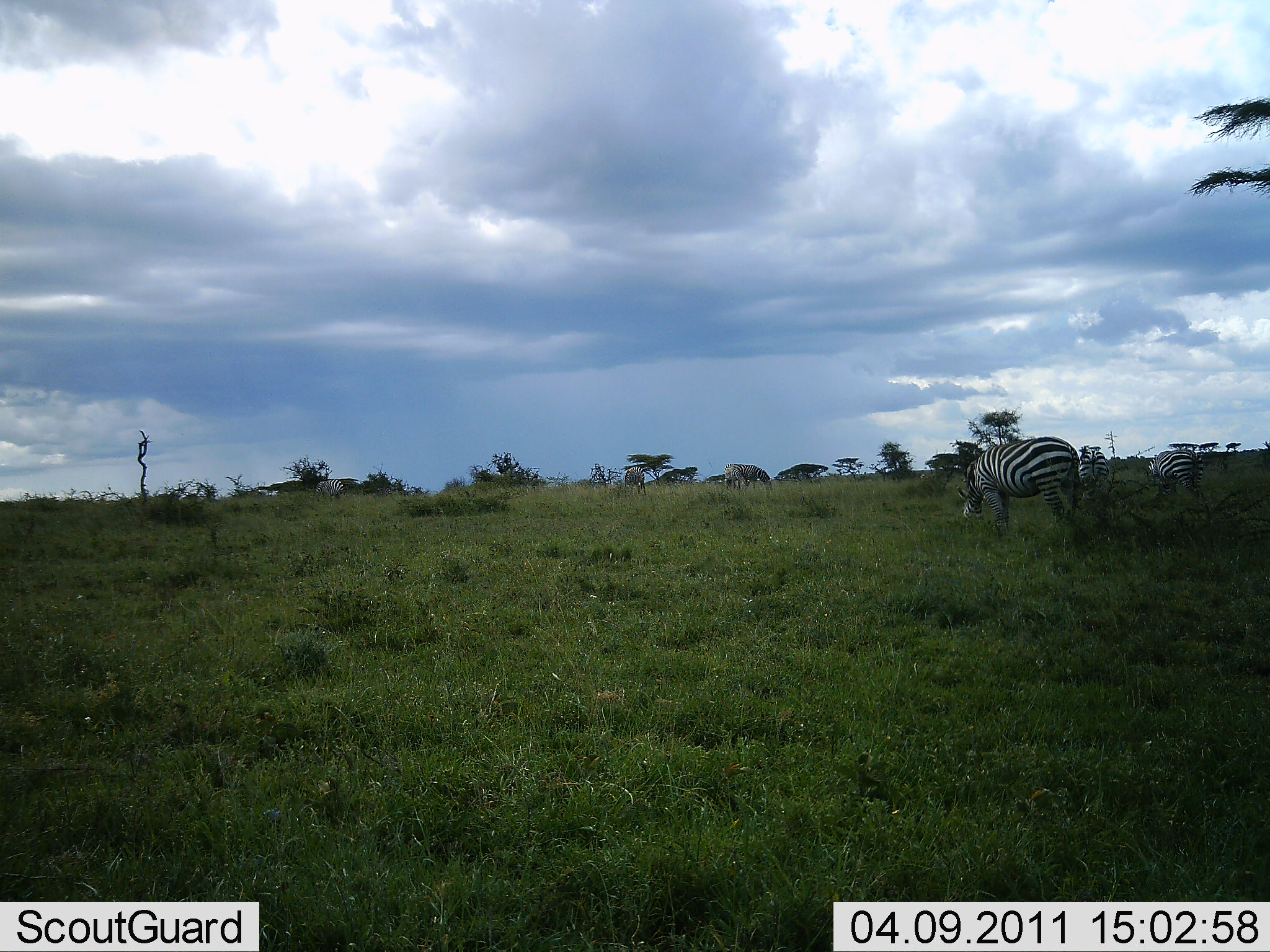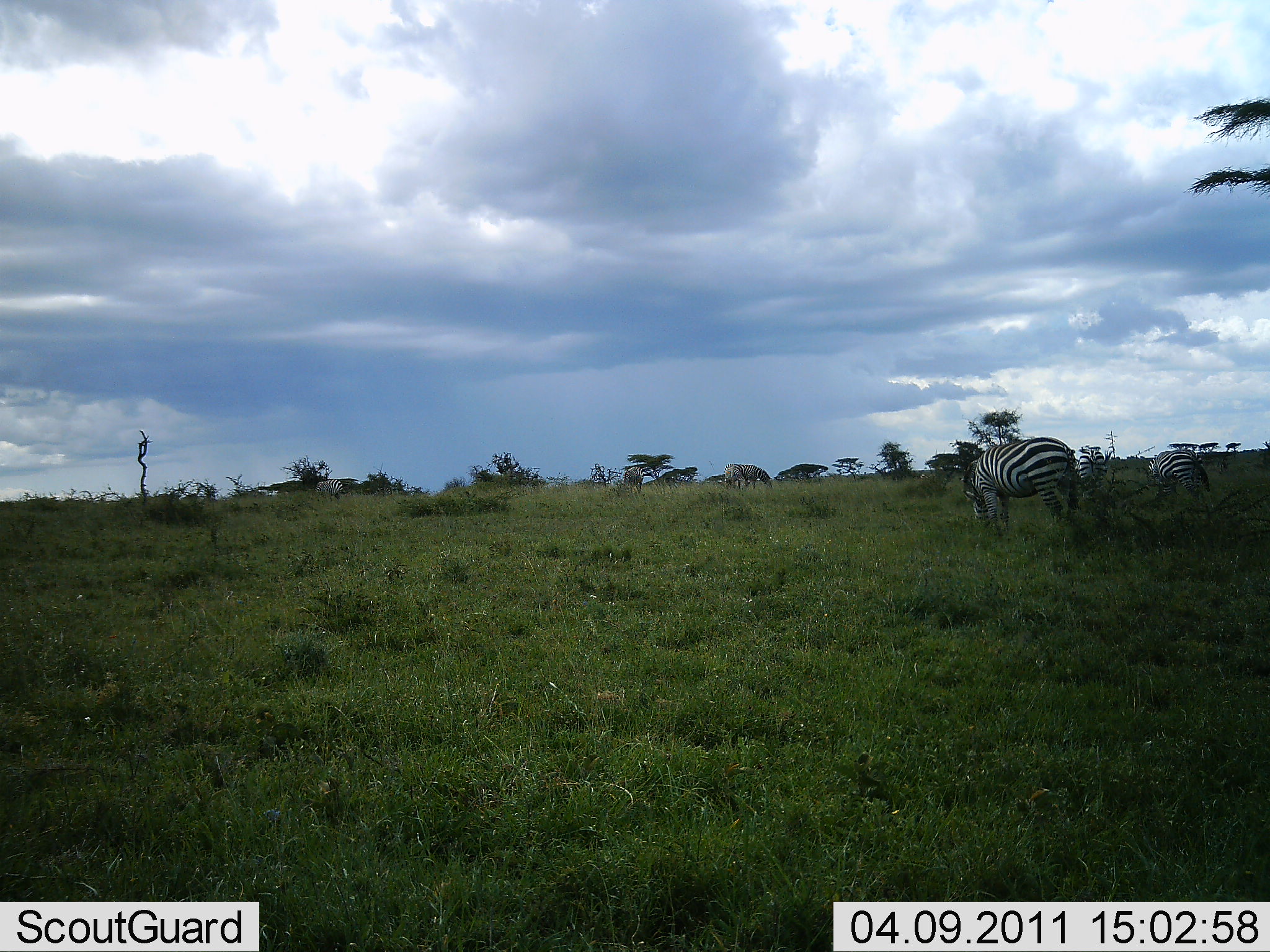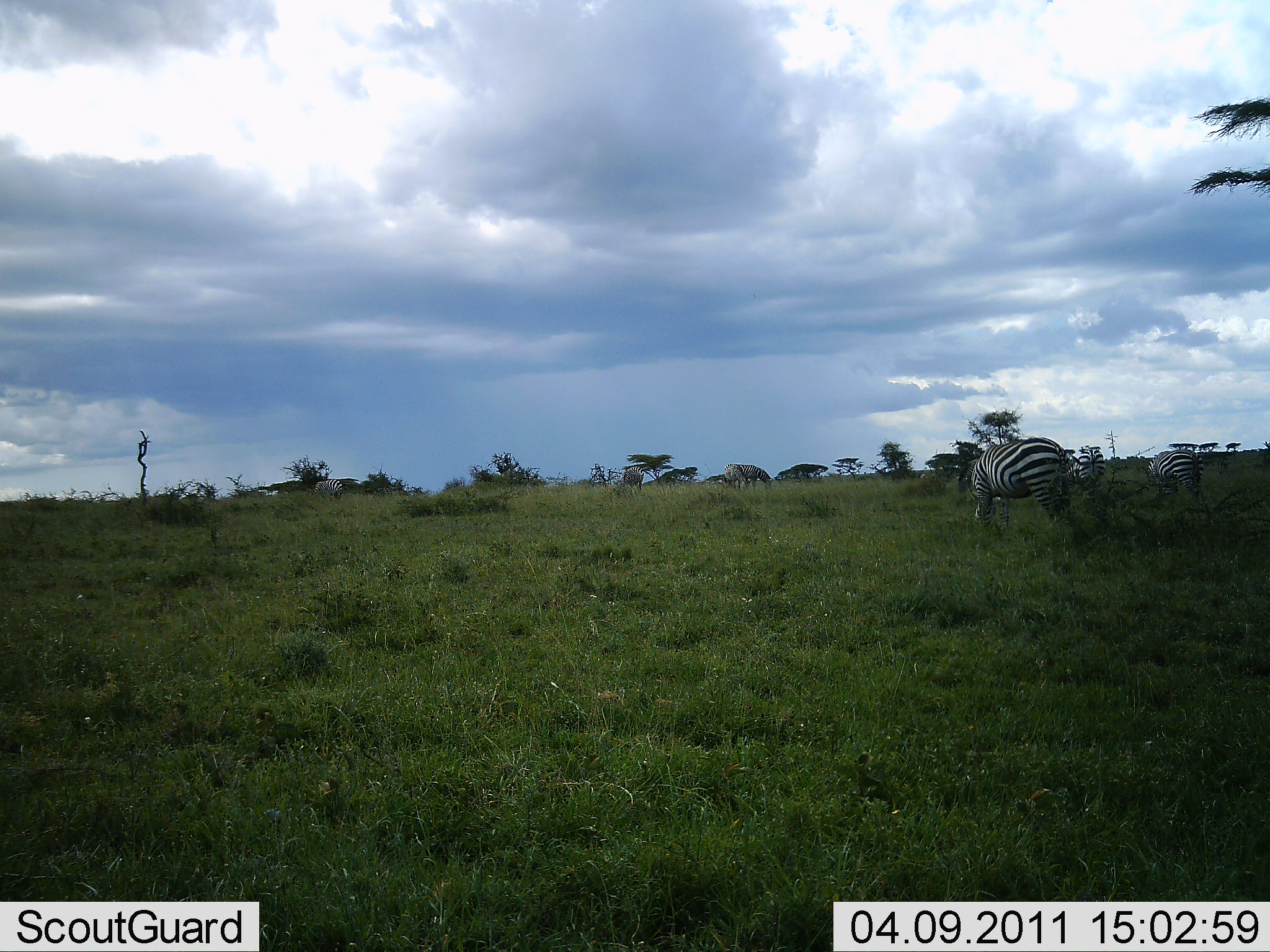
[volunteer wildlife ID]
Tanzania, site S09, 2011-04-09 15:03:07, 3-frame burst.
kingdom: Animalia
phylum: Chordata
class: Mammalia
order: Perissodactyla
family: Equidae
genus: Equus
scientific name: Equus quagga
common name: plains zebra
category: zebra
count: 3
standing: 42%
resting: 0%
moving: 8%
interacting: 0%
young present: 0%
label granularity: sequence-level